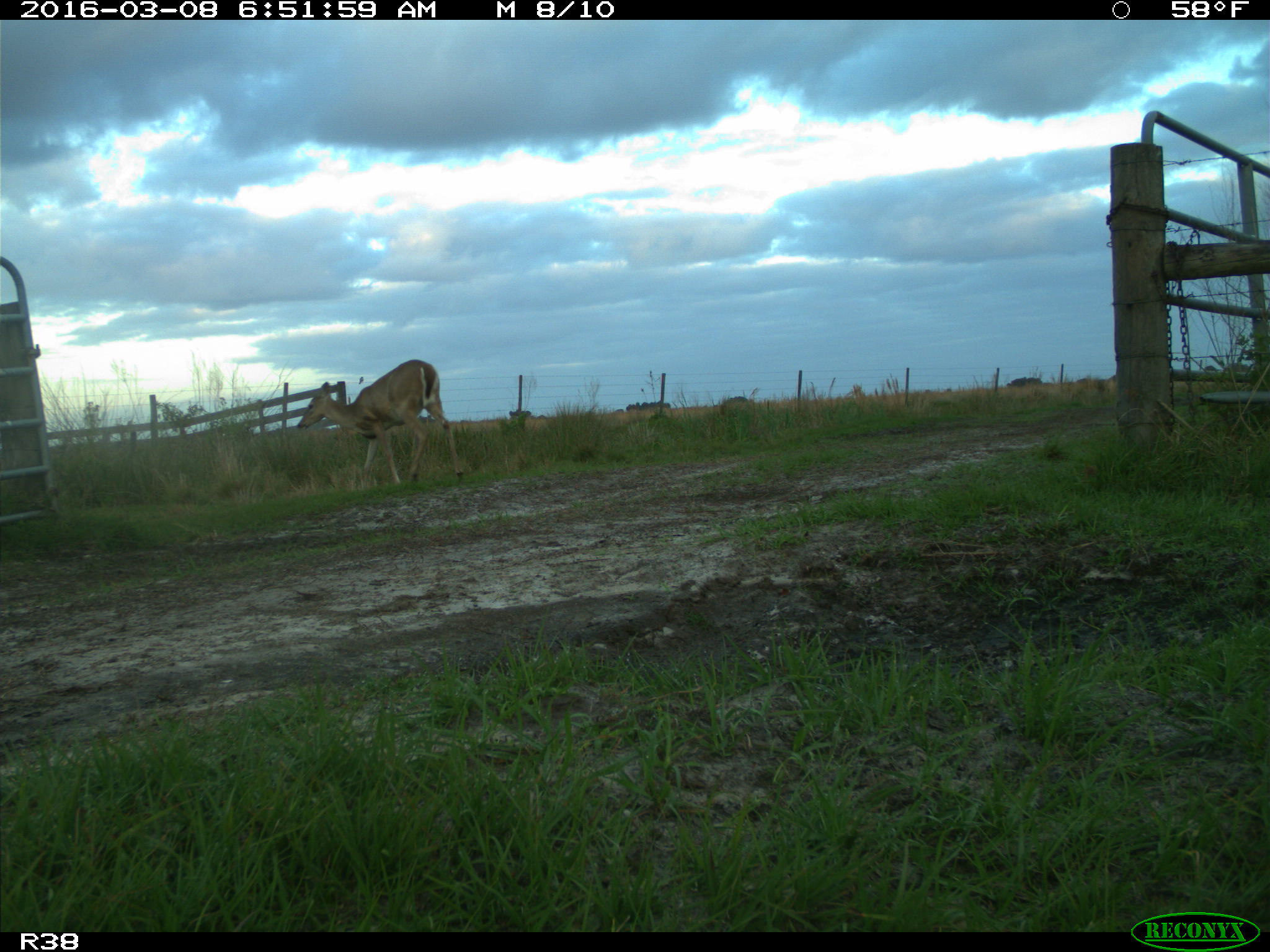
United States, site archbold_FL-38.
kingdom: Animalia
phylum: Chordata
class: Mammalia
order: Artiodactyla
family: Cervidae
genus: Odocoileus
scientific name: Odocoileus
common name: deer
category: unidentified deer